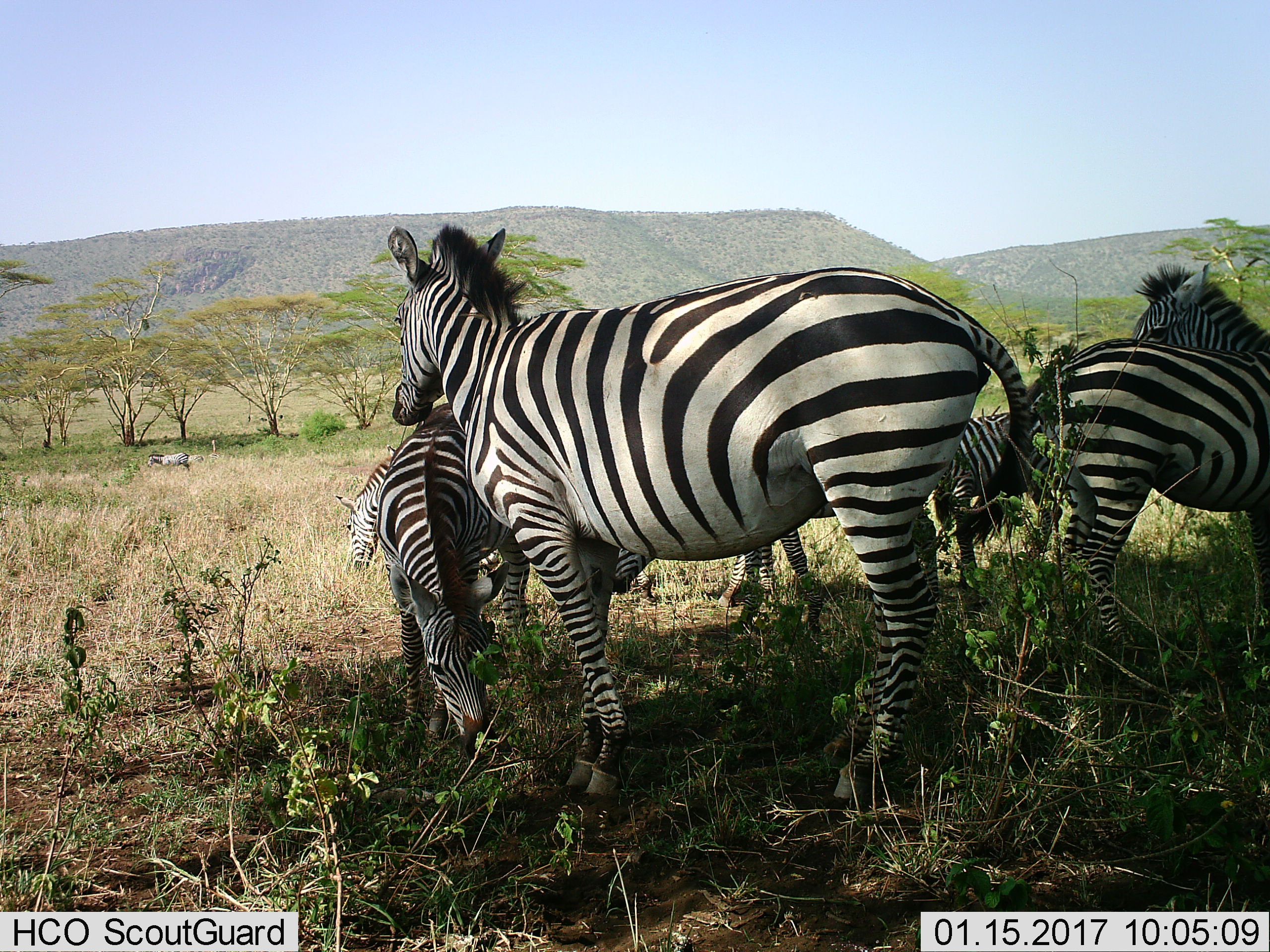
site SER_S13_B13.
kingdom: Animalia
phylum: Chordata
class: Mammalia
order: Perissodactyla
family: Equidae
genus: Equus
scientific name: Equus quagga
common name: plains zebra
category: zebraplains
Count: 8.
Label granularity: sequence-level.